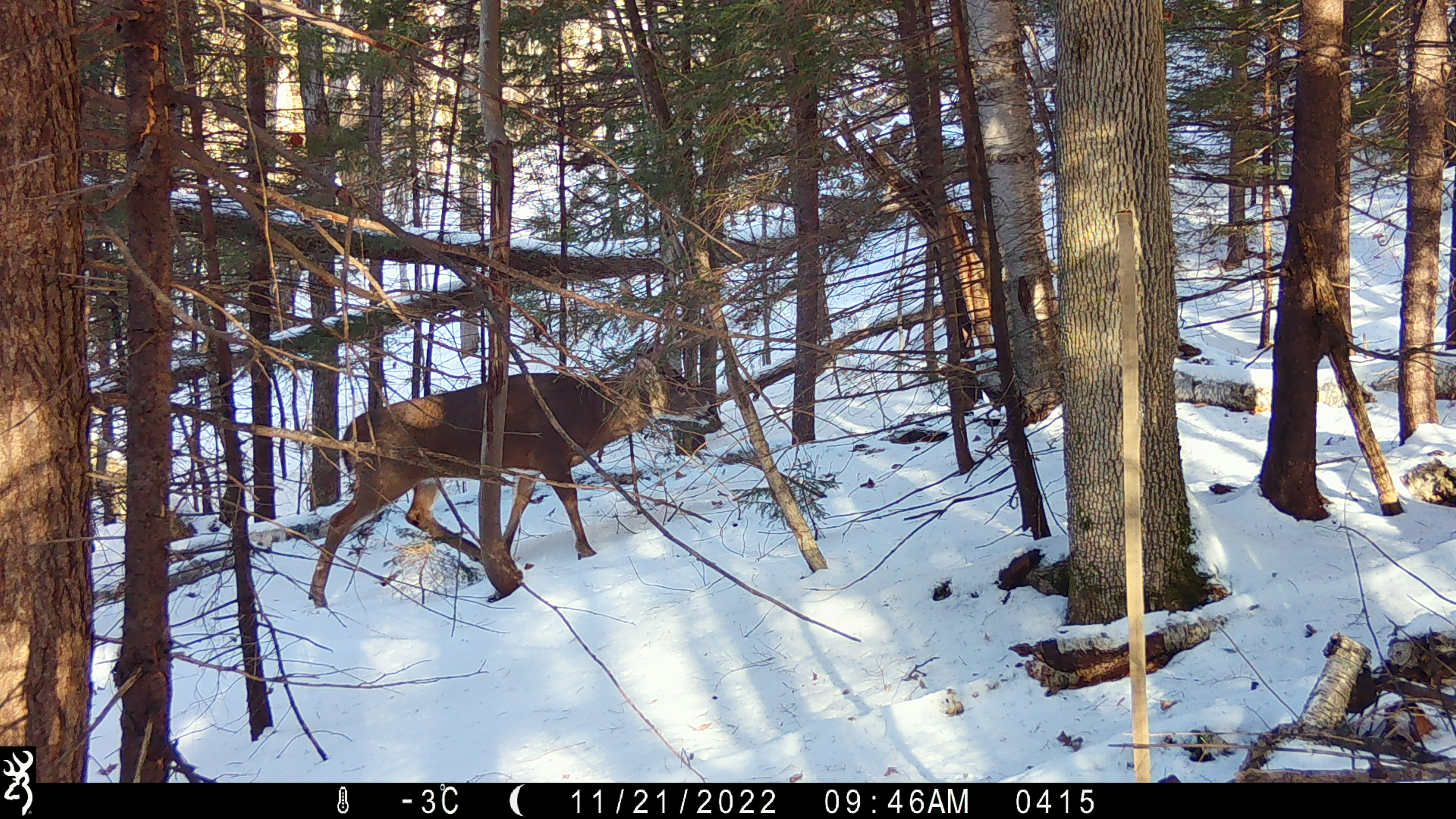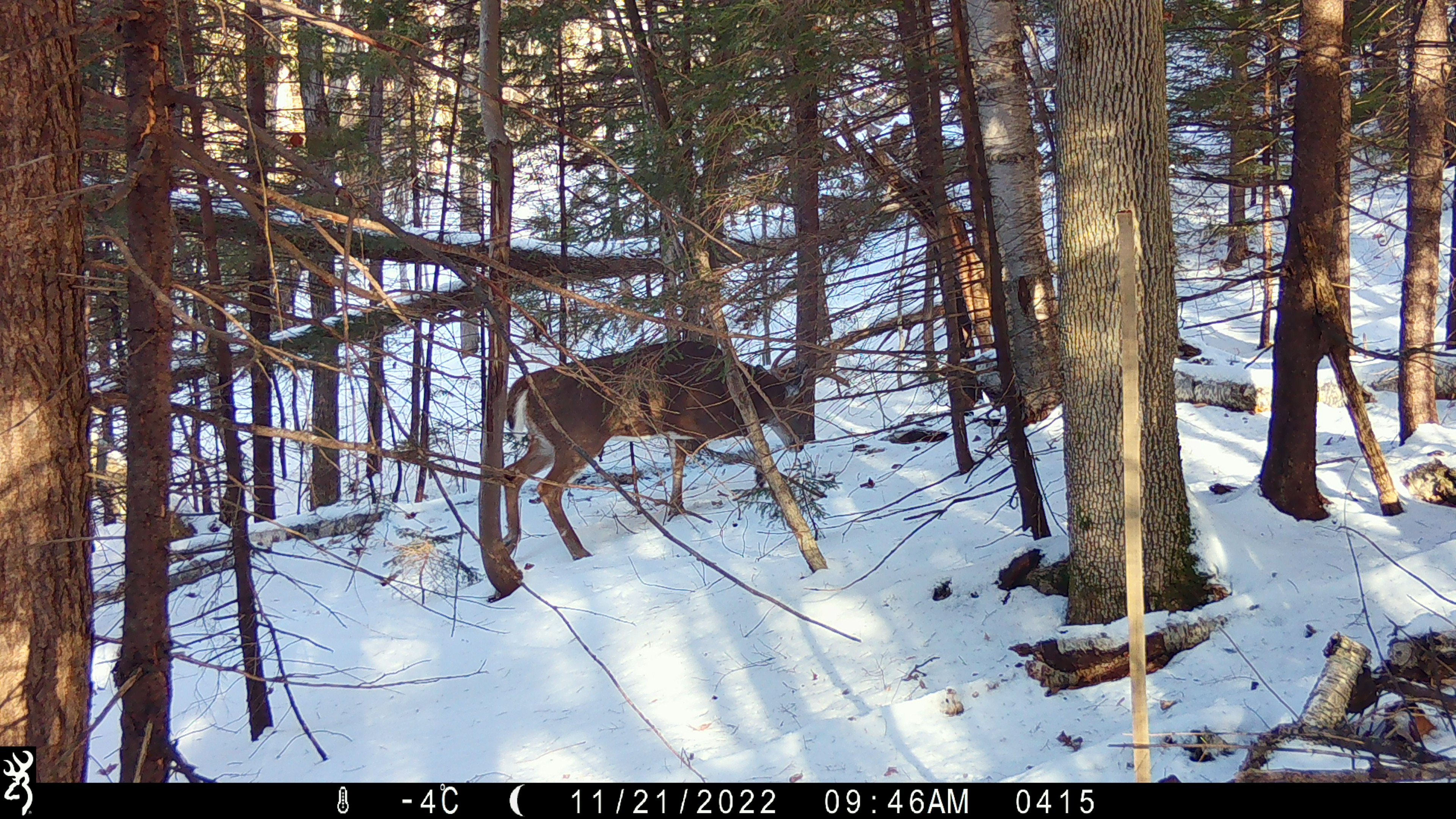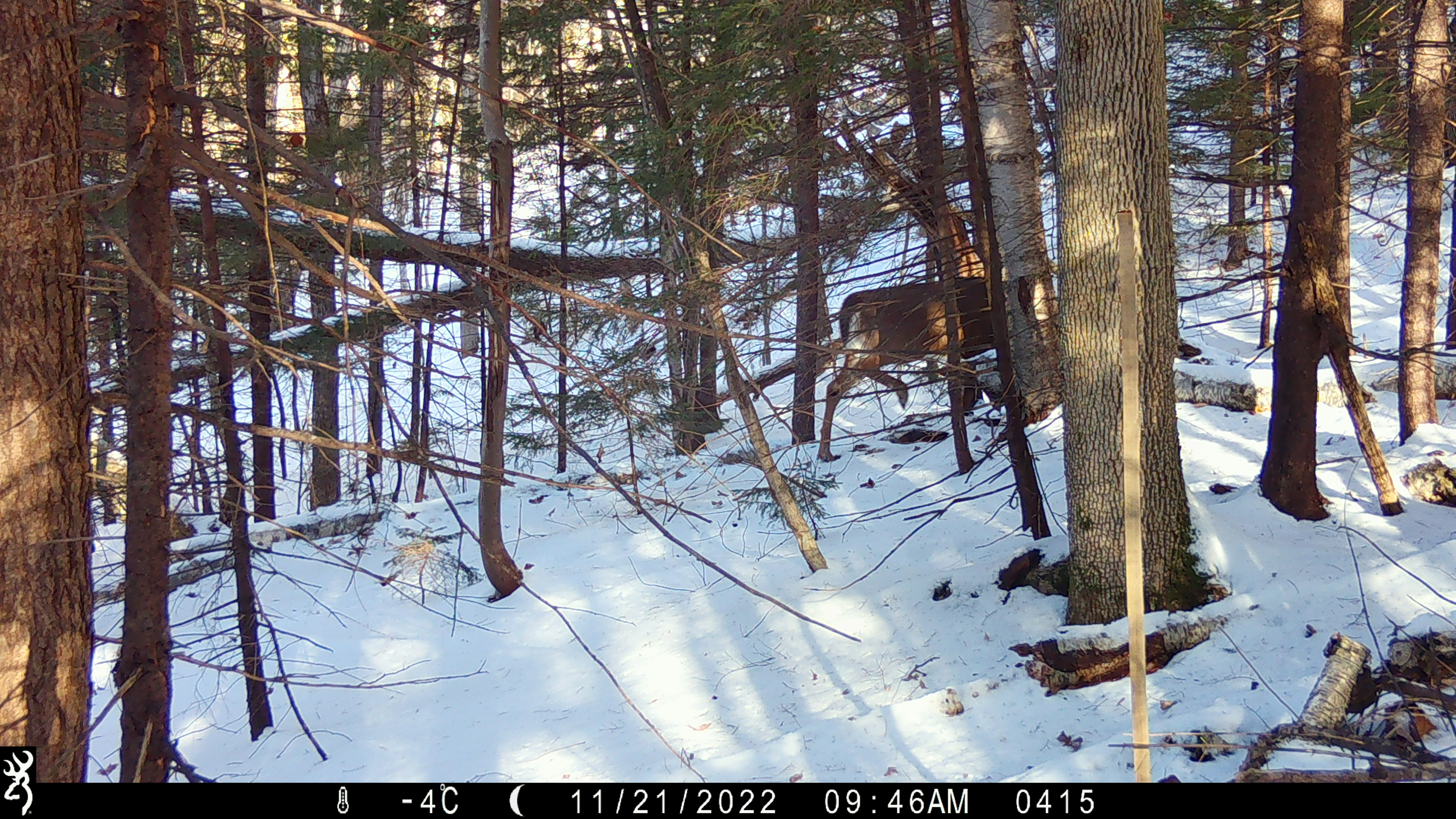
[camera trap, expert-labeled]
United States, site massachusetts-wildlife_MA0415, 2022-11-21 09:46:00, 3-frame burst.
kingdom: Animalia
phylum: Chordata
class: Mammalia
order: Artiodactyla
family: Cervidae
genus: Odocoileus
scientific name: Odocoileus virginianus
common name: white-tailed deer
White-tailed deer (Odocoileus virginianus).